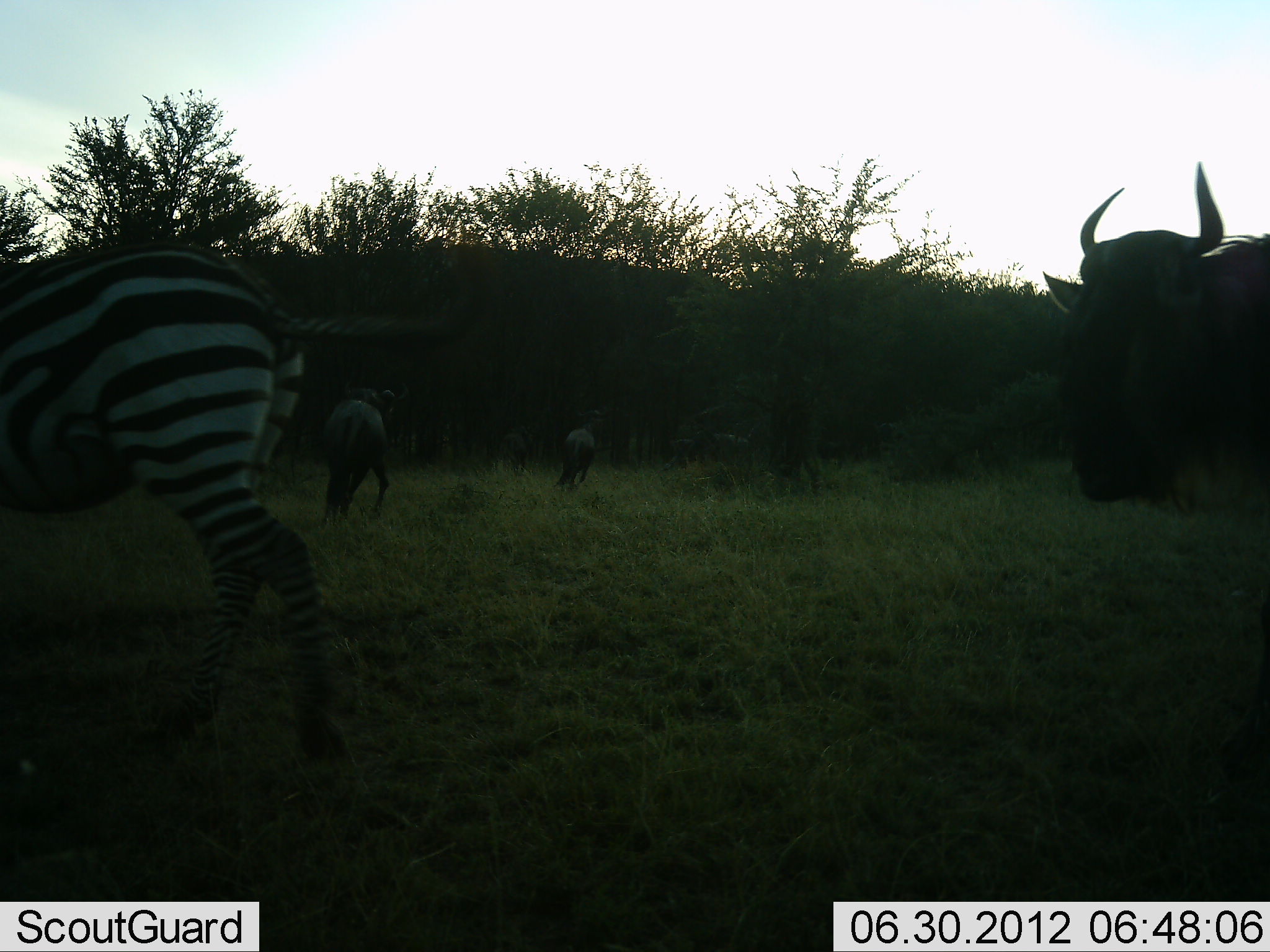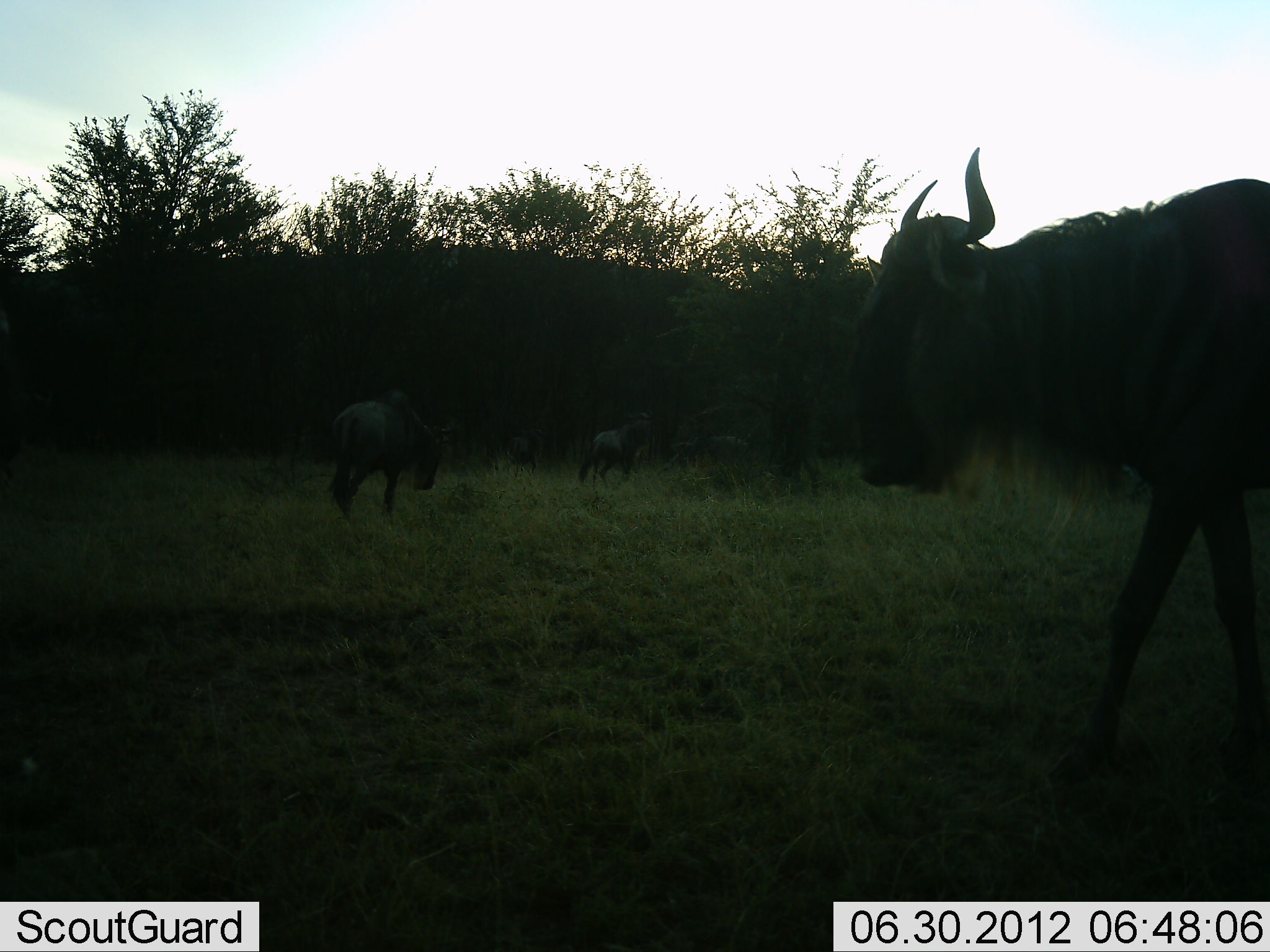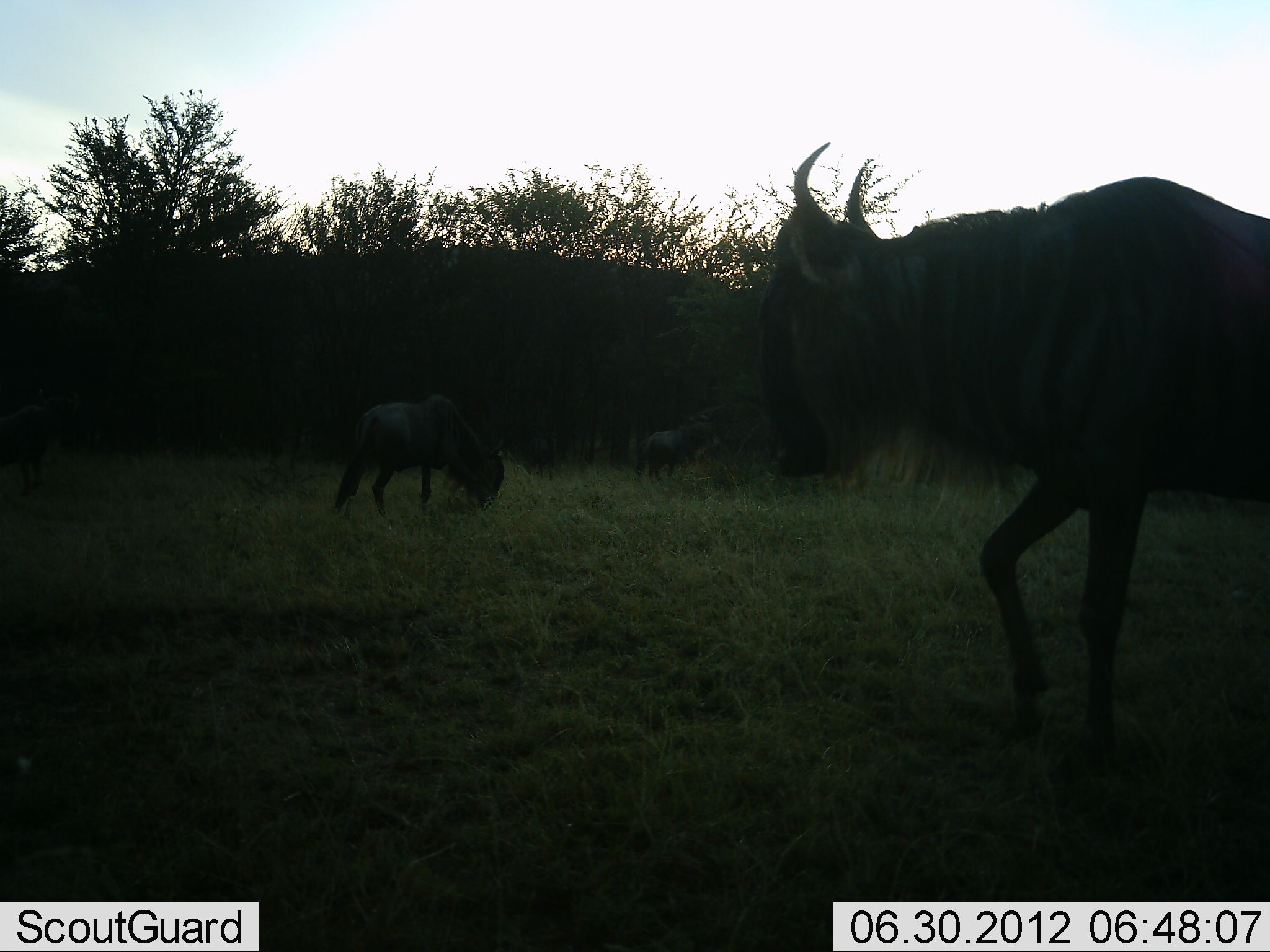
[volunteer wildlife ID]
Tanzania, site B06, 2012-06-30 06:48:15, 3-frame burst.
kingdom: Animalia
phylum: Chordata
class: Mammalia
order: Artiodactyla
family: Bovidae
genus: Connochaetes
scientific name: Connochaetes taurinus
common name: blue wildebeest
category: wildebeest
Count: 4.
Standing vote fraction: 21%.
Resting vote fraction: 7%.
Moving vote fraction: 71%.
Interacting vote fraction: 0%.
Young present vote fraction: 0%.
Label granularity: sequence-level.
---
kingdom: Animalia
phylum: Chordata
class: Mammalia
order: Perissodactyla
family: Equidae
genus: Equus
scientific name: Equus quagga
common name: plains zebra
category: zebra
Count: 1.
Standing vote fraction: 0%.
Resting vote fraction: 0%.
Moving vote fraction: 100%.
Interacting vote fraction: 0%.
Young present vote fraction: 0%.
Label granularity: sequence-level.